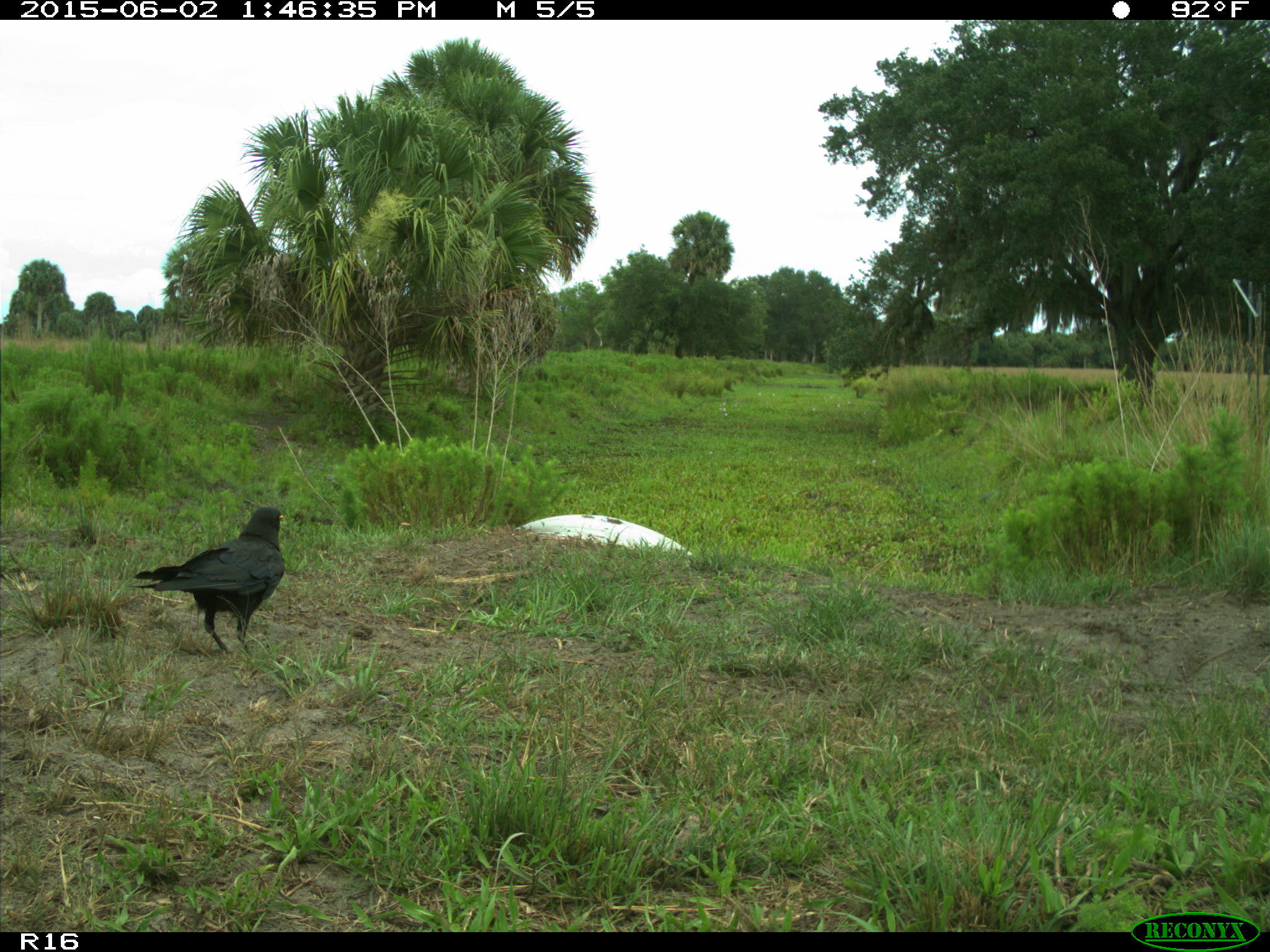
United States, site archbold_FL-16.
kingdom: Animalia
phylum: Chordata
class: Aves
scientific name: Aves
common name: birds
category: unidentified bird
Unidentified bird (birds) (Aves).